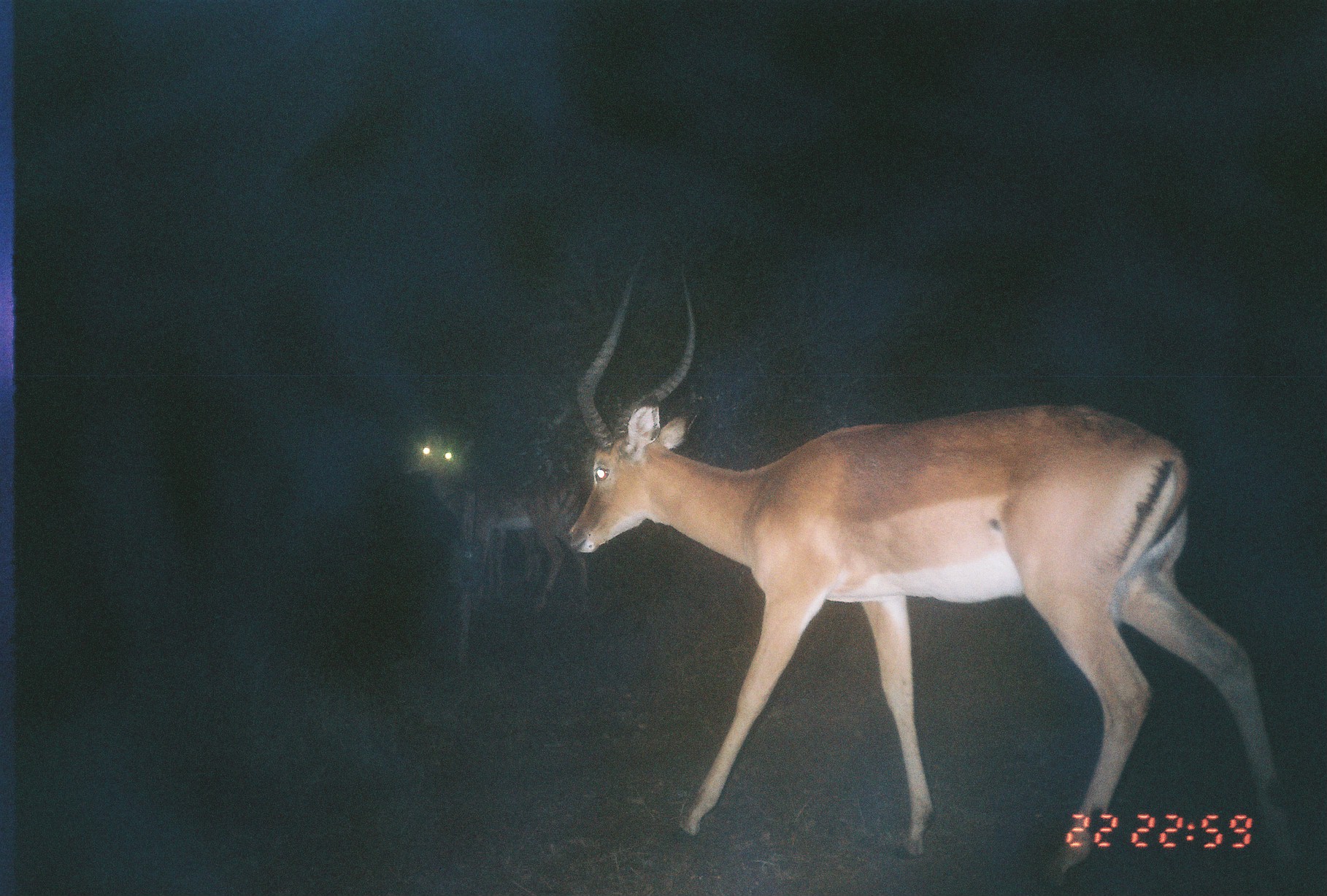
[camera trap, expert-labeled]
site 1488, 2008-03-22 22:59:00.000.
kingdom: Animalia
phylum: Chordata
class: Mammalia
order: Artiodactyla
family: Bovidae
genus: Aepyceros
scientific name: Aepyceros melampus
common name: impala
Aepyceros melampus (impala), count 2.